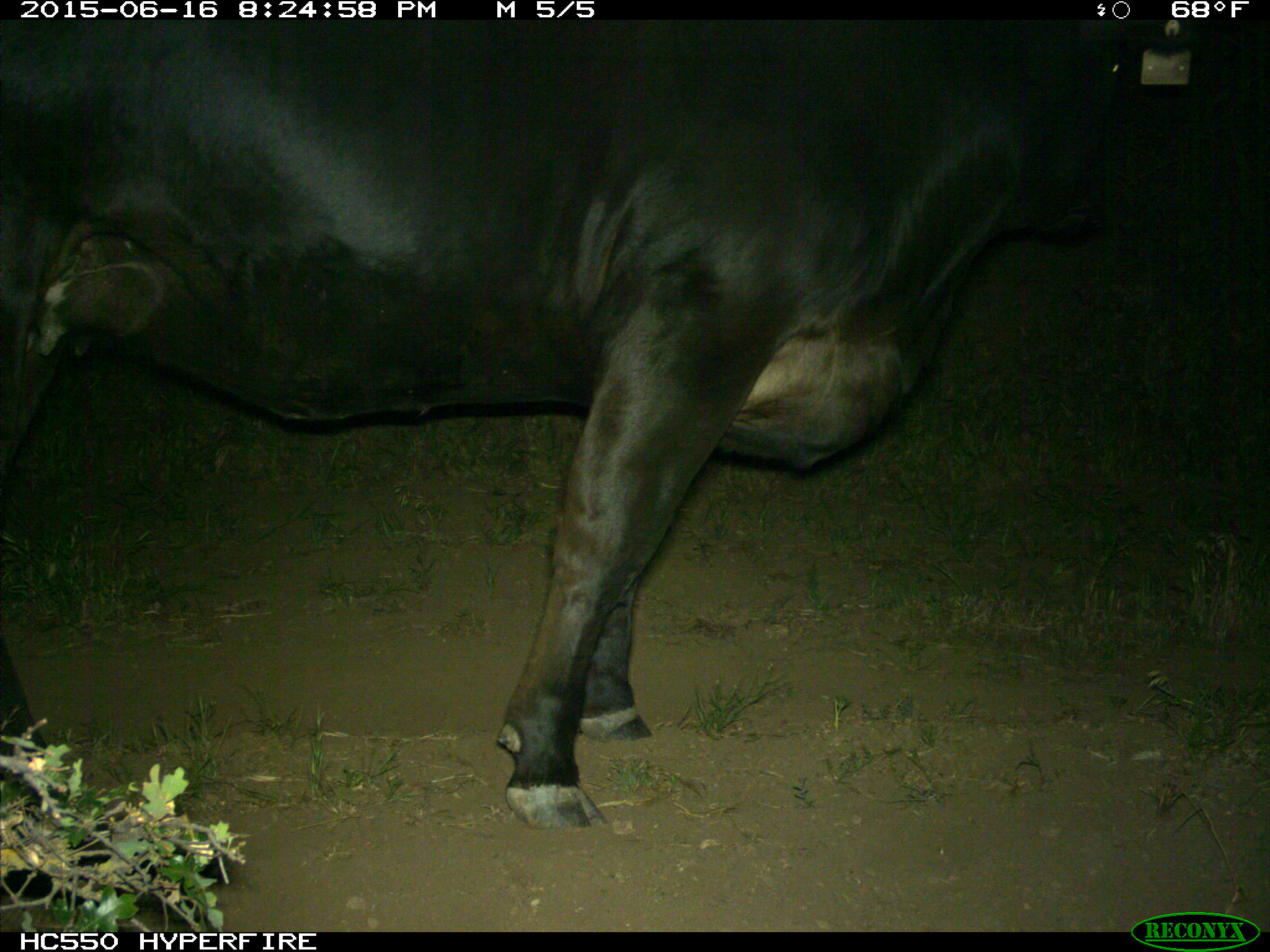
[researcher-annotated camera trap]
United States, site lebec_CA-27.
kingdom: Animalia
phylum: Chordata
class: Mammalia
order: Artiodactyla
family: Bovidae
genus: Bos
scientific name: Bos taurus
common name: domestic cow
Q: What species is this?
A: Bos taurus (domestic cow).